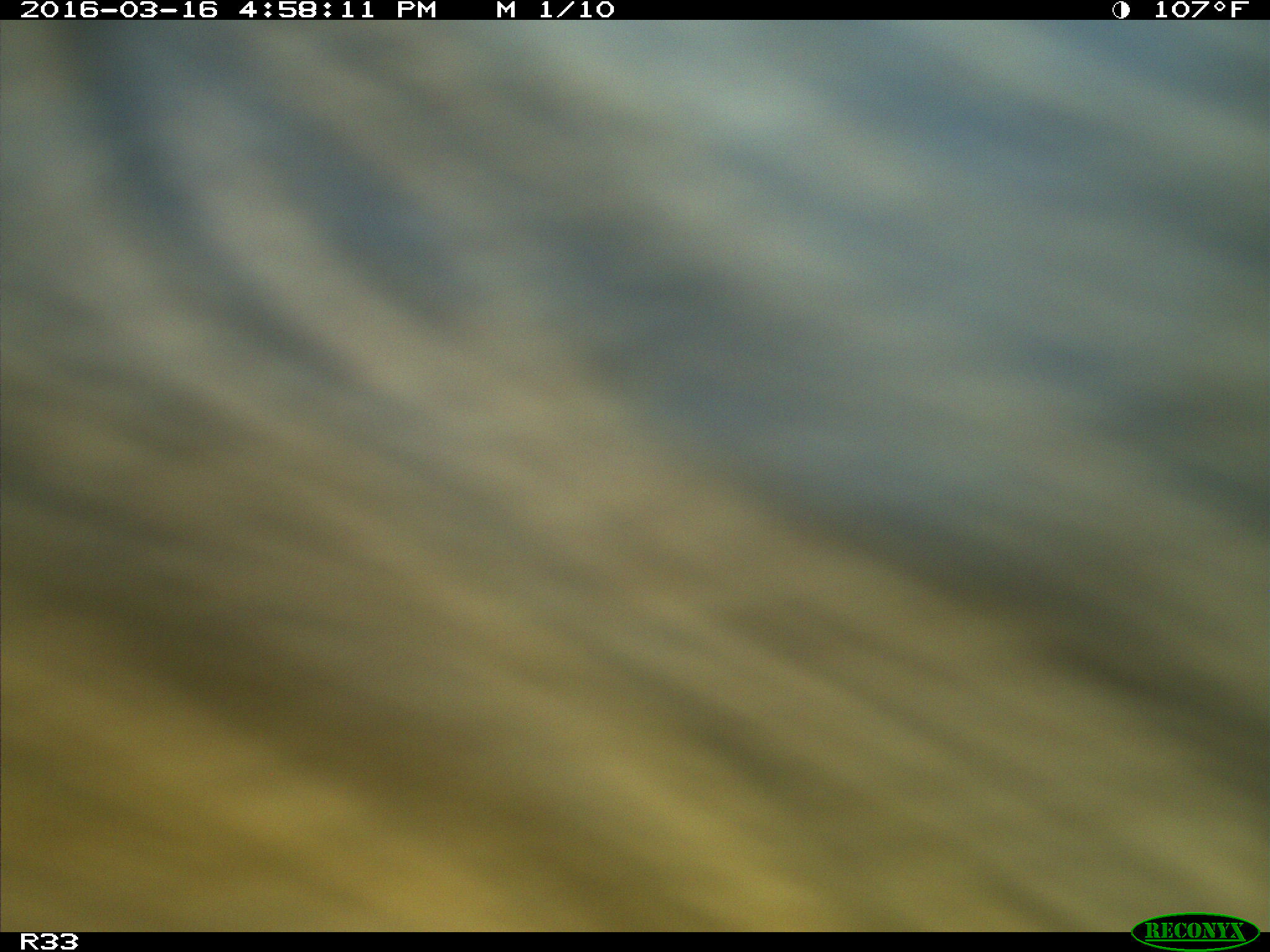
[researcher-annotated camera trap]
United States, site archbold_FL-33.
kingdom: Animalia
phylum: Chordata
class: Mammalia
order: Artiodactyla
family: Bovidae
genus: Bos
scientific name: Bos taurus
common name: domestic cow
Bos taurus (domestic cow).